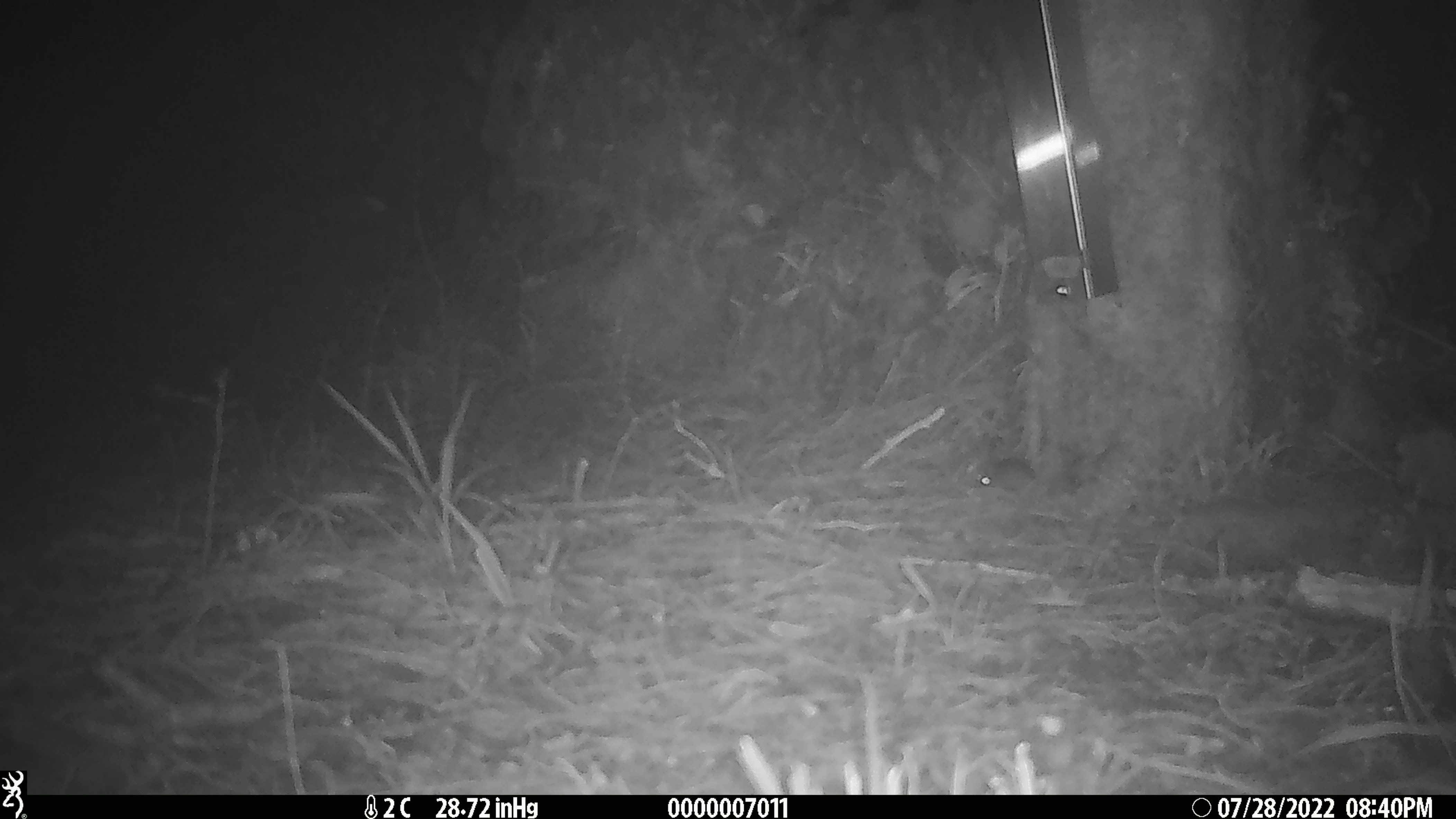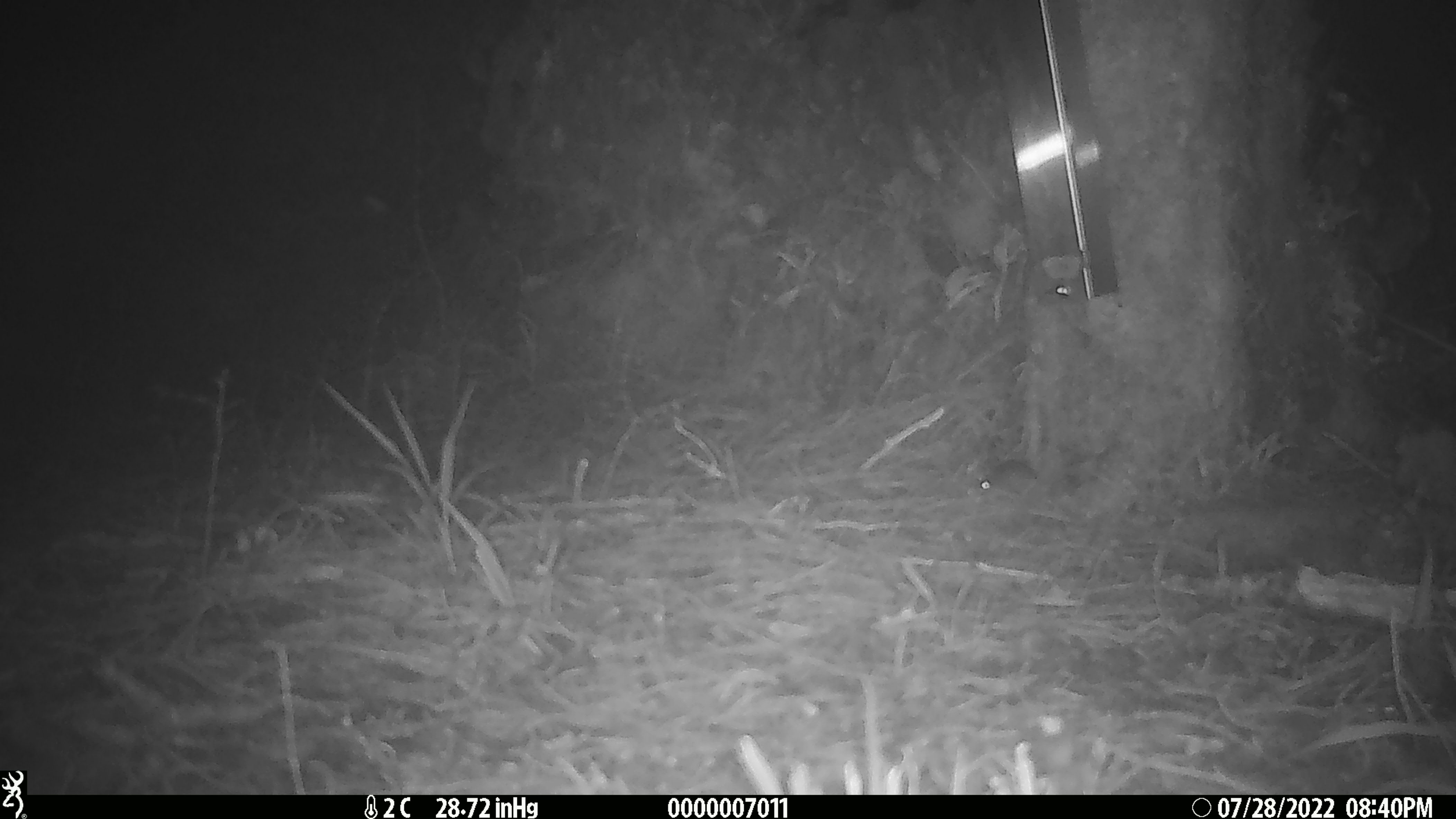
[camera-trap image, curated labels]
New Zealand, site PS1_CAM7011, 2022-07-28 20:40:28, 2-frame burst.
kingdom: Animalia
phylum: Chordata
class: Mammalia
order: Rodentia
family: Muridae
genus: Mus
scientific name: Mus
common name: mouse